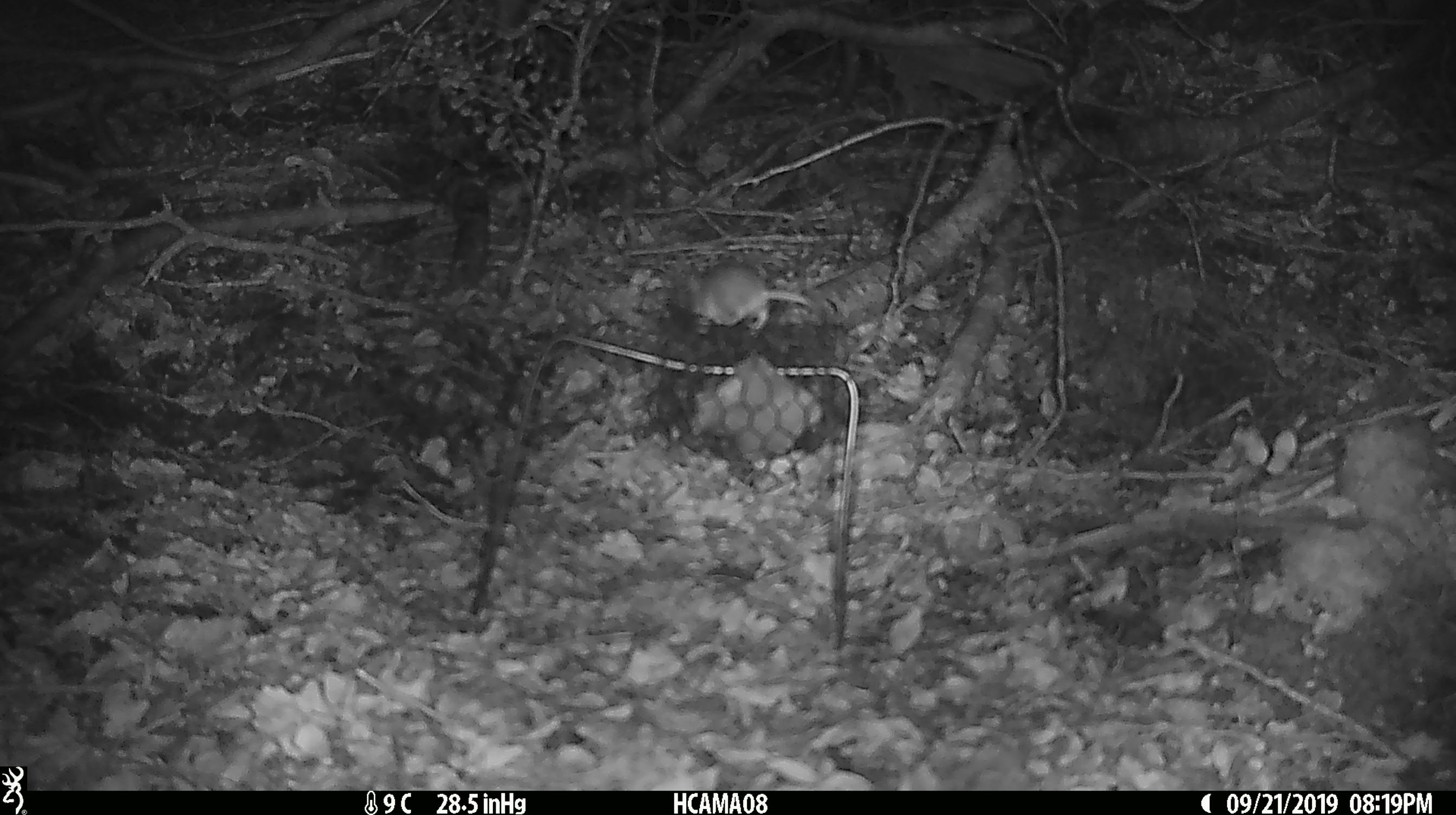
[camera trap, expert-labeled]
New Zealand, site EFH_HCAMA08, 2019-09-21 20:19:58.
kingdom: Animalia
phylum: Chordata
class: Mammalia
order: Rodentia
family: Muridae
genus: Mus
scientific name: Mus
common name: mouse